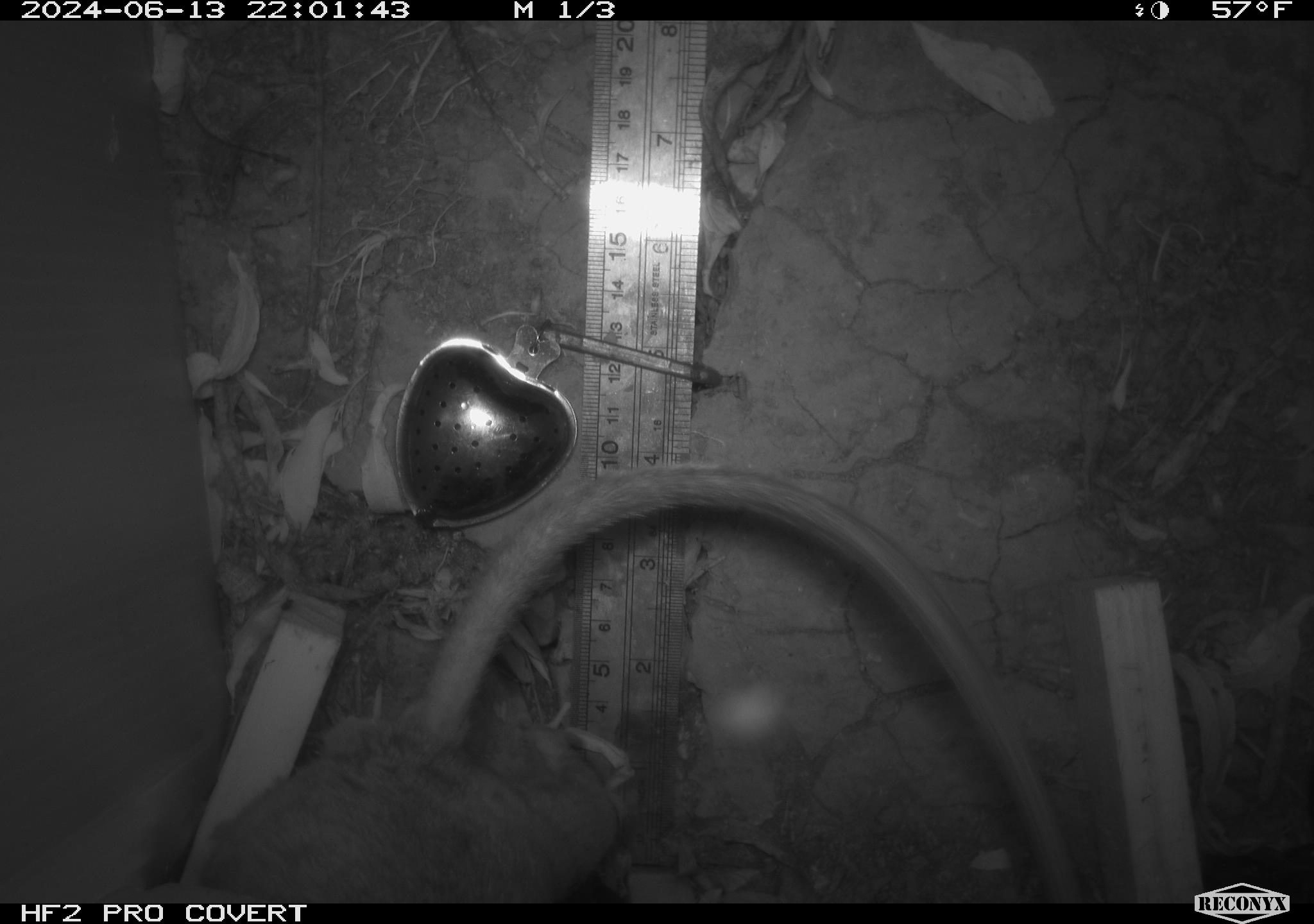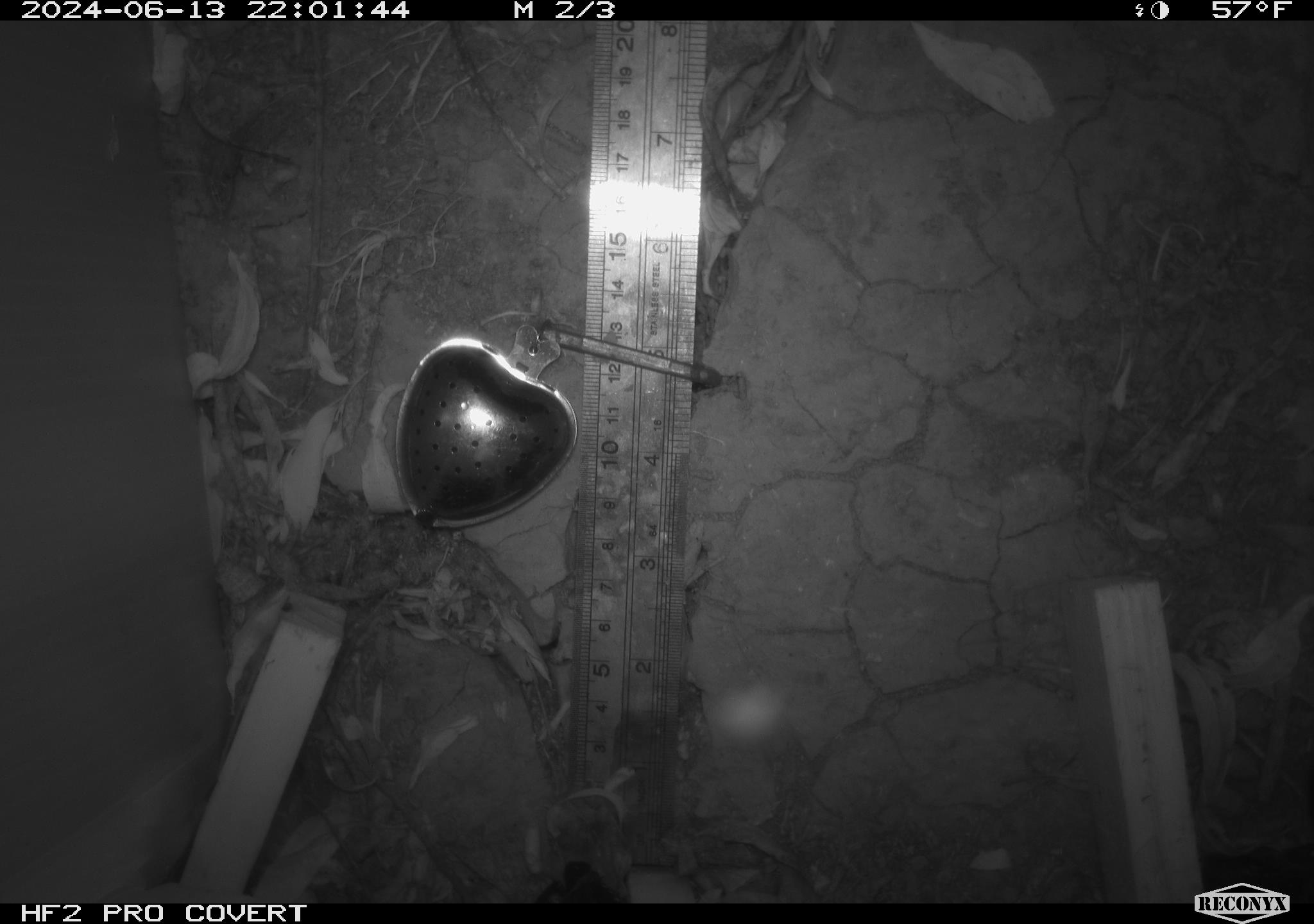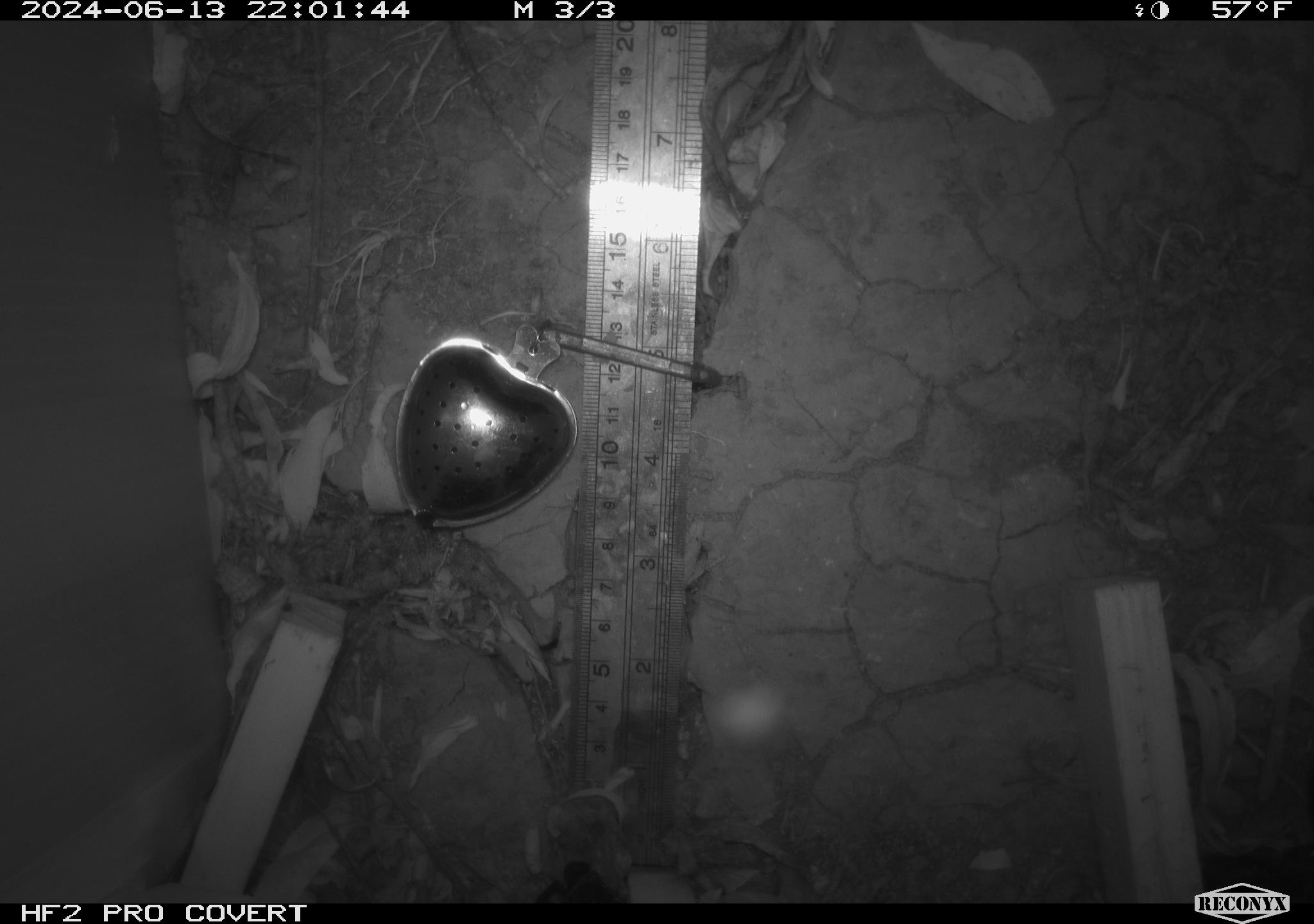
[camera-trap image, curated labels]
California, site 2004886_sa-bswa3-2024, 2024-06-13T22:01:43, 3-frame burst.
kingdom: Animalia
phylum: Chordata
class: Mammalia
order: Rodentia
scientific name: Rodentia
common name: woodrat or rat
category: woodrat or rat species